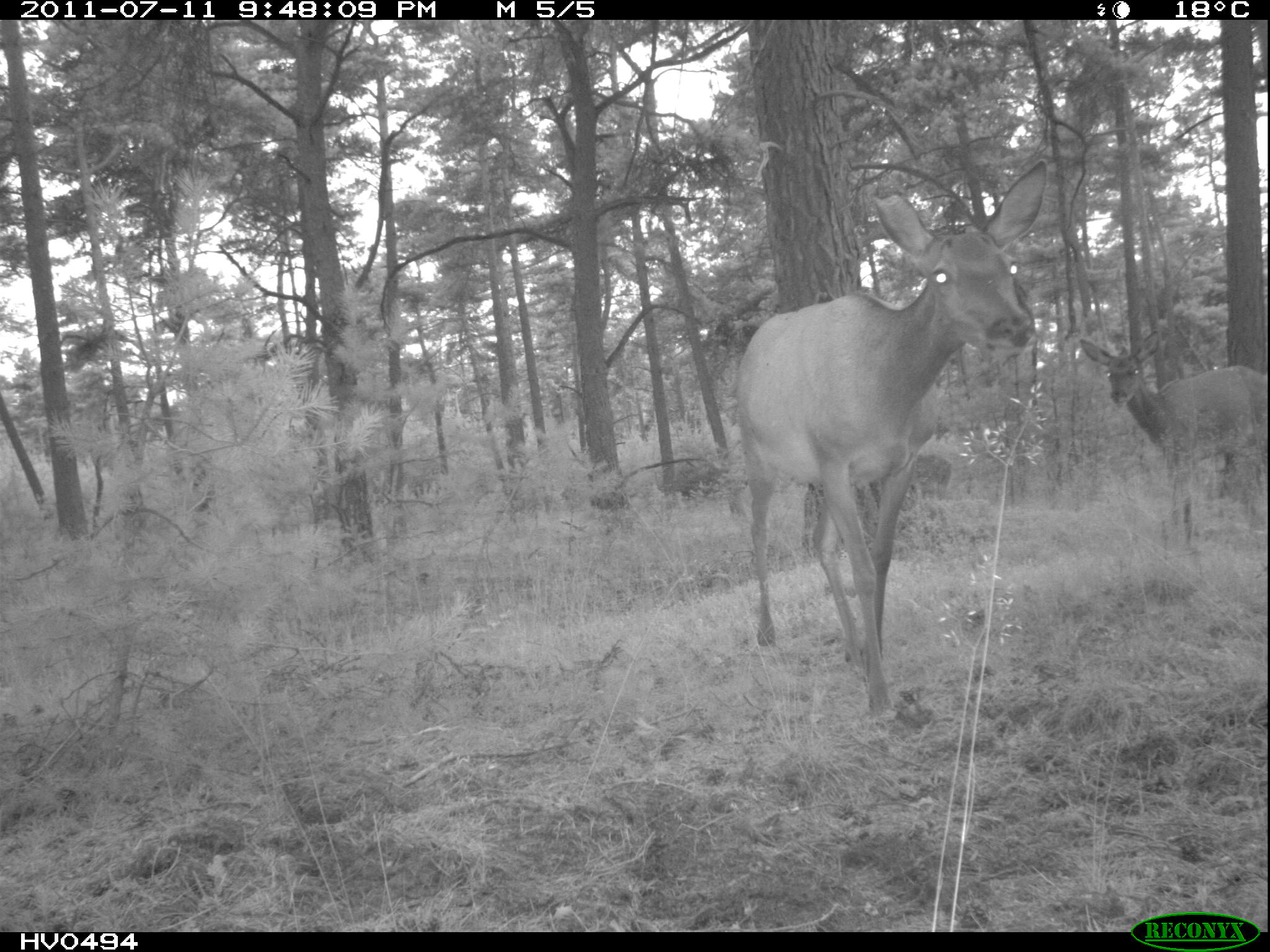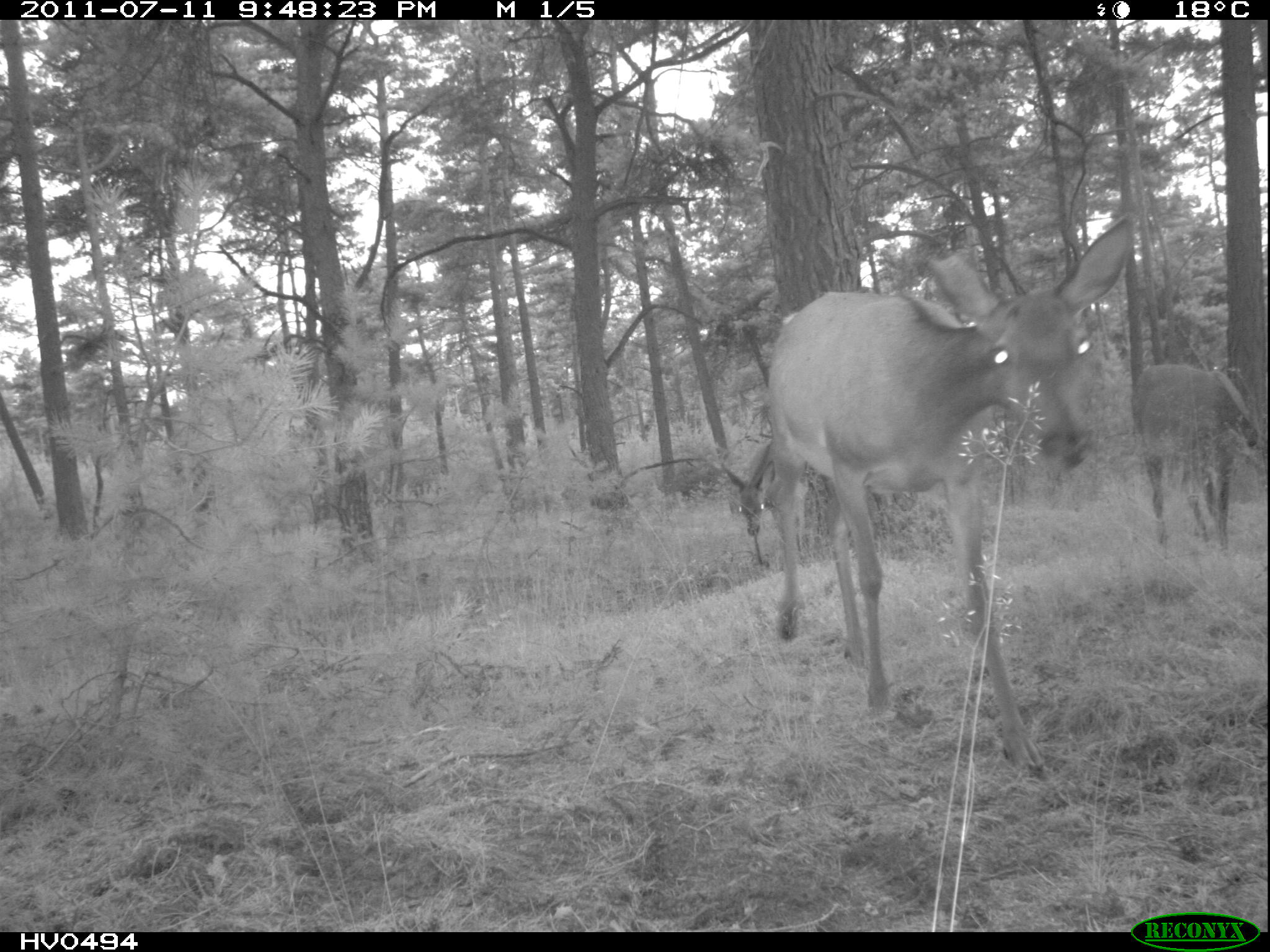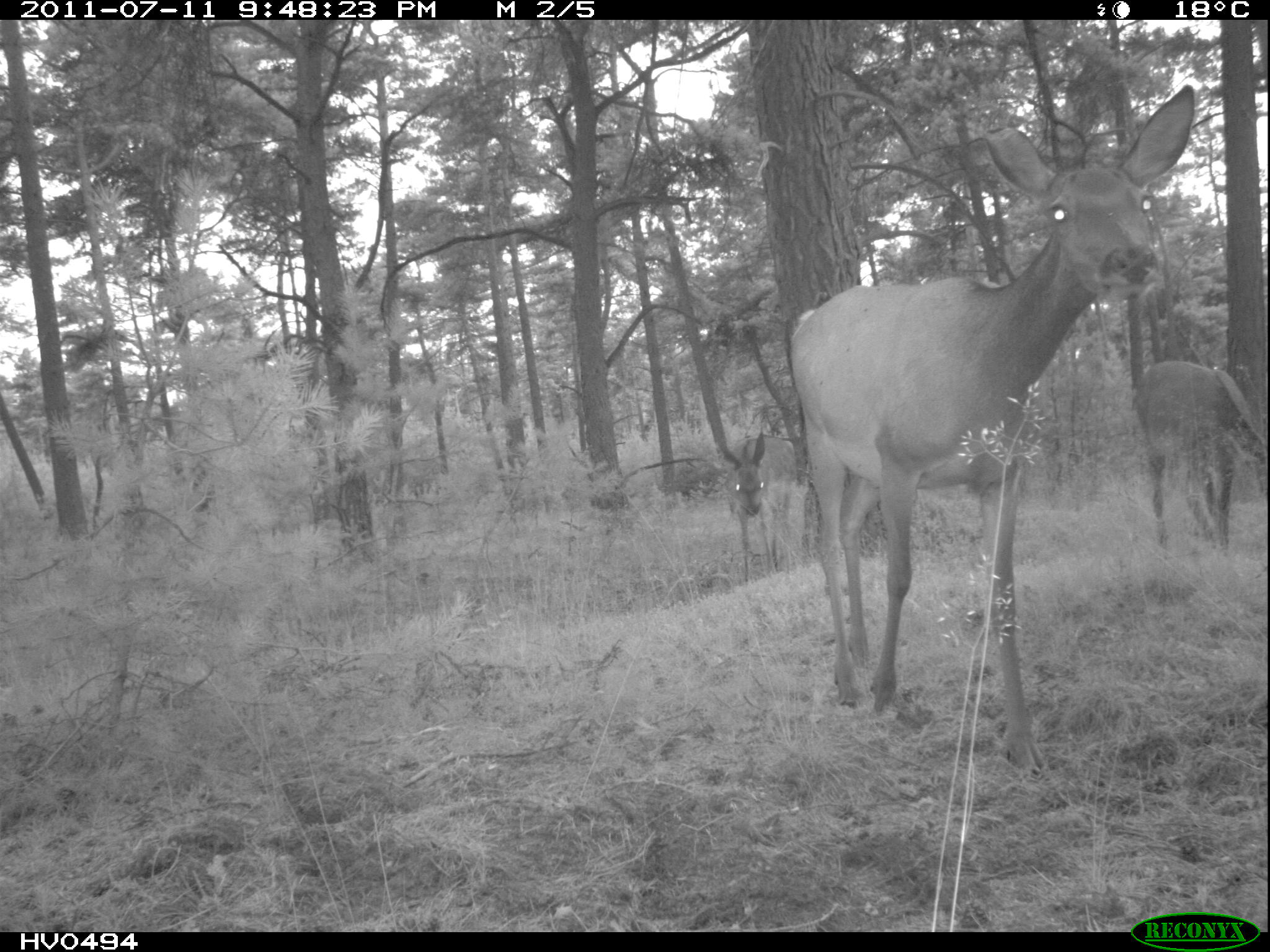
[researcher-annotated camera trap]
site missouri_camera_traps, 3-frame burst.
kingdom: Animalia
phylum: Chordata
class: Mammalia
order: Artiodactyla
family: Cervidae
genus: Cervus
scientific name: Cervus elaphus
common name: red deer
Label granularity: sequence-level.